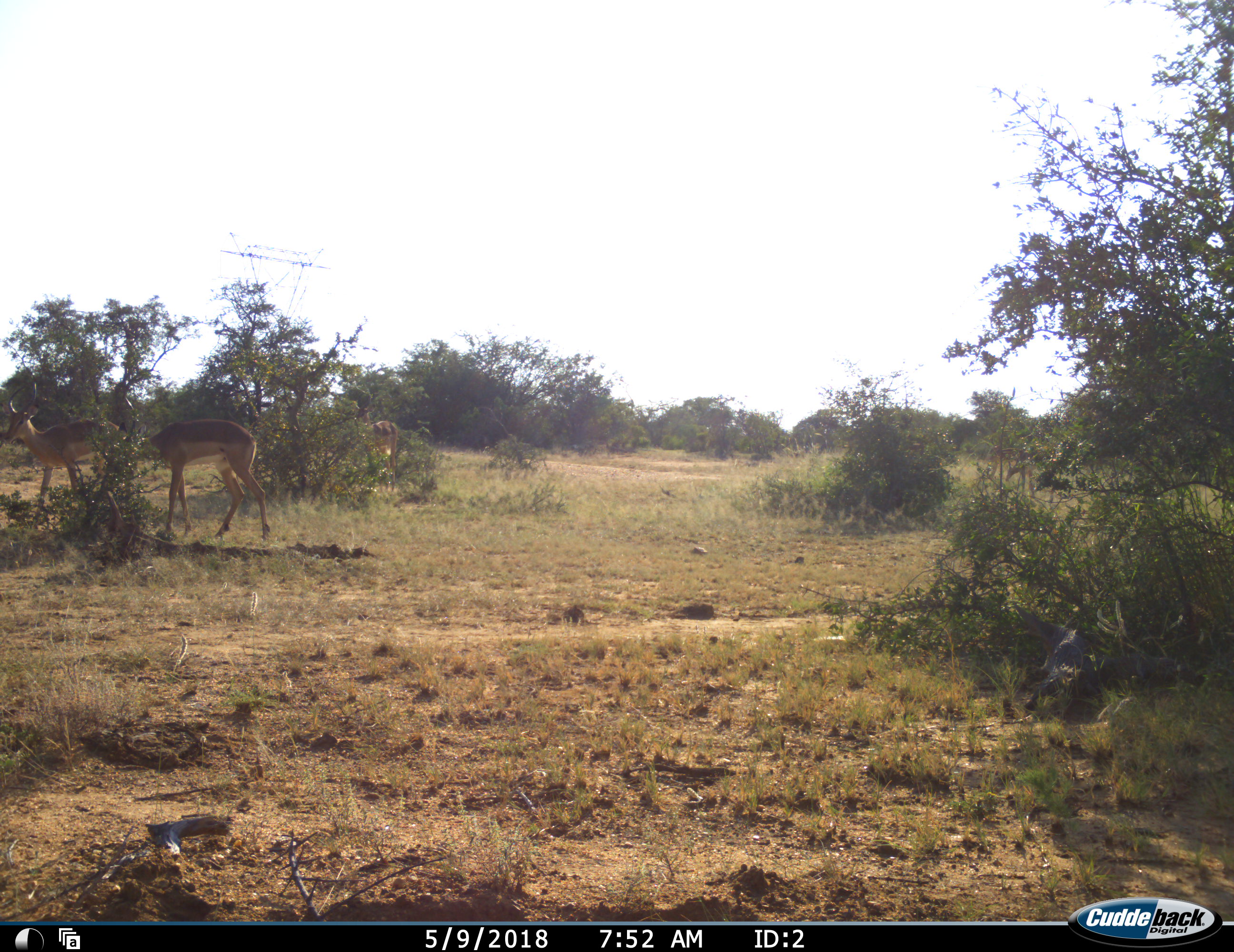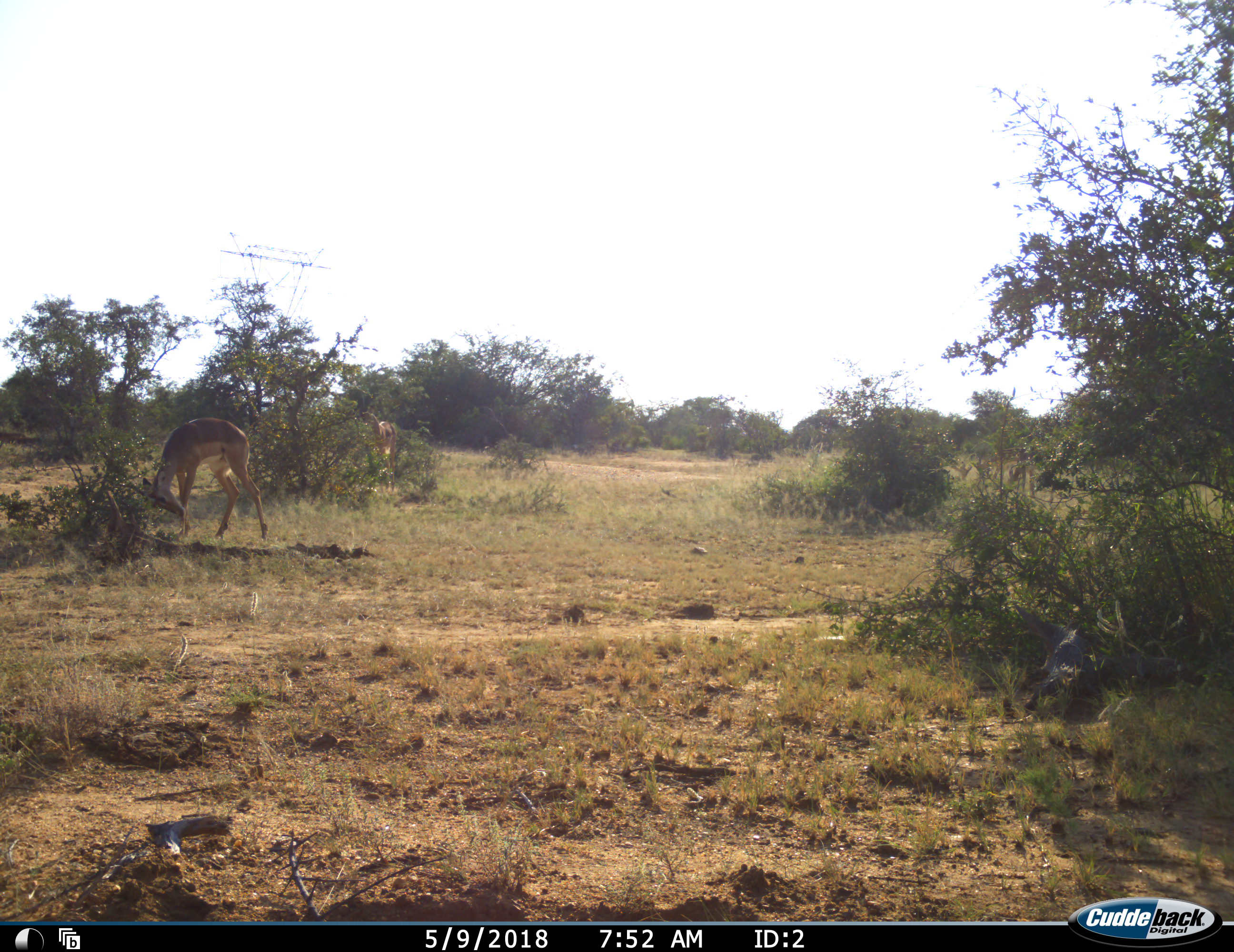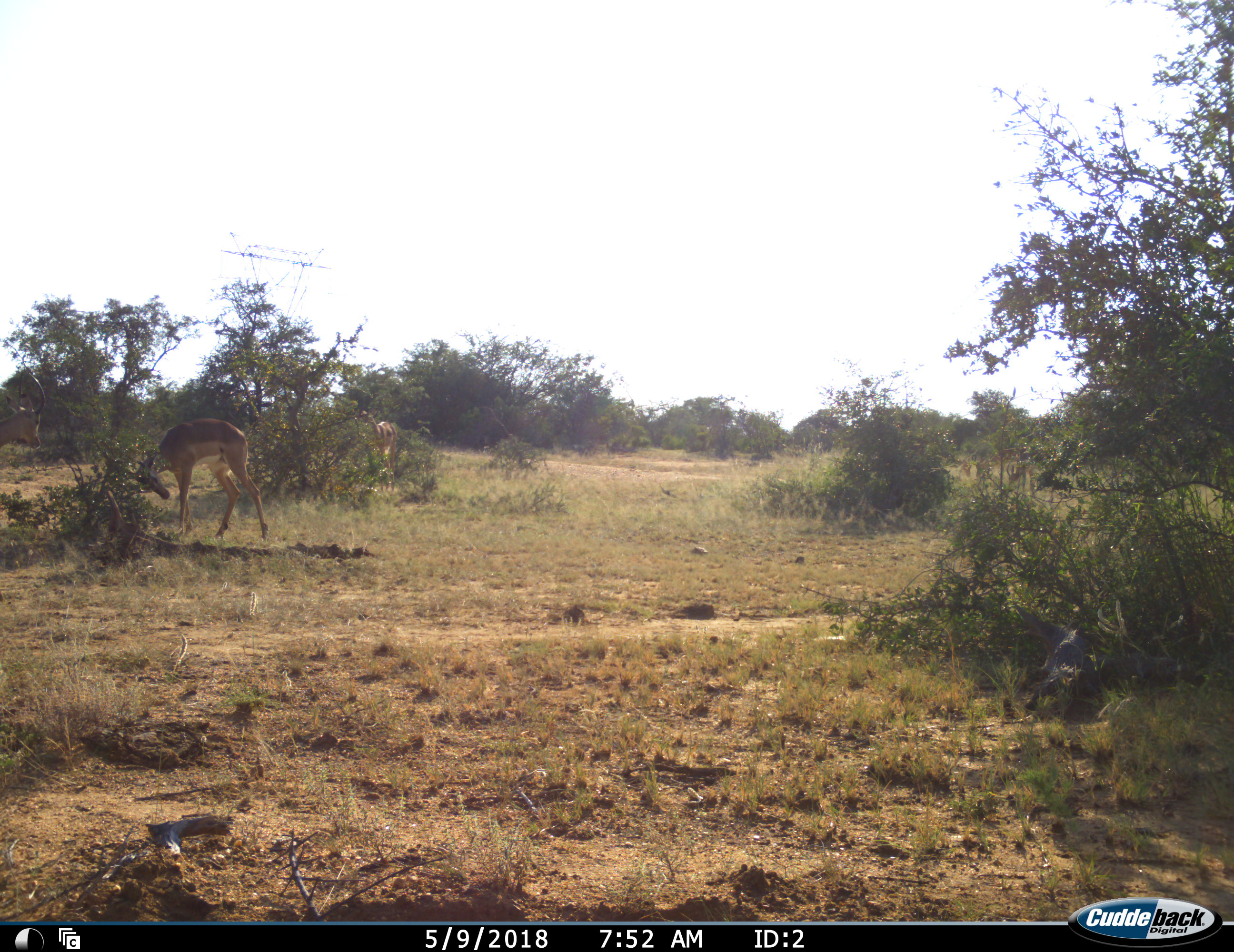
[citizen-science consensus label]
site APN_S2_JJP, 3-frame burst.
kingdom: Animalia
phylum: Chordata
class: Mammalia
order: Artiodactyla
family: Bovidae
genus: Aepyceros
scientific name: Aepyceros melampus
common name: impala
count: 5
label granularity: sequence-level